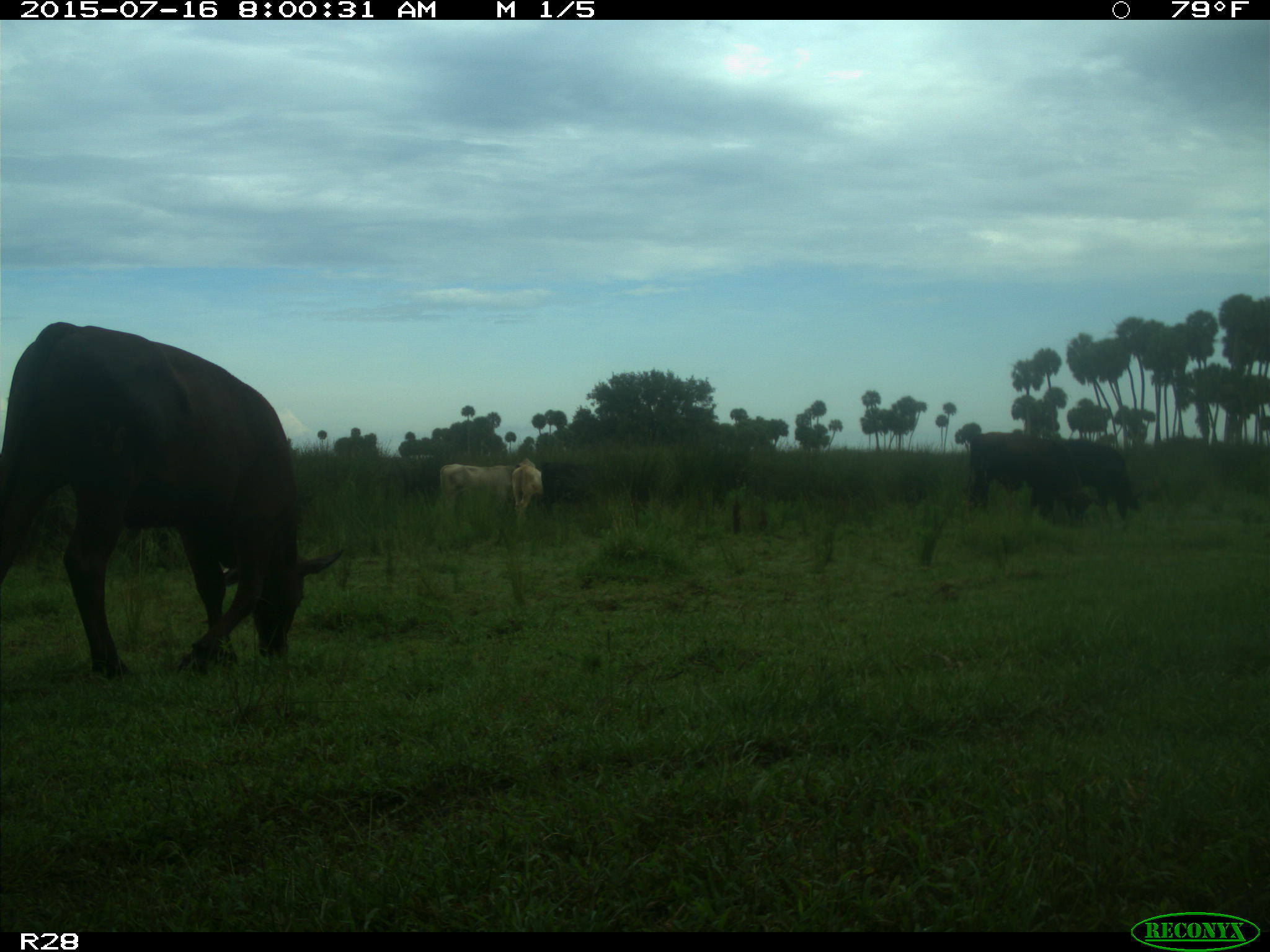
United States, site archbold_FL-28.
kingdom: Animalia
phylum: Chordata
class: Mammalia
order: Artiodactyla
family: Bovidae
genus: Bos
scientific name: Bos taurus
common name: domestic cow